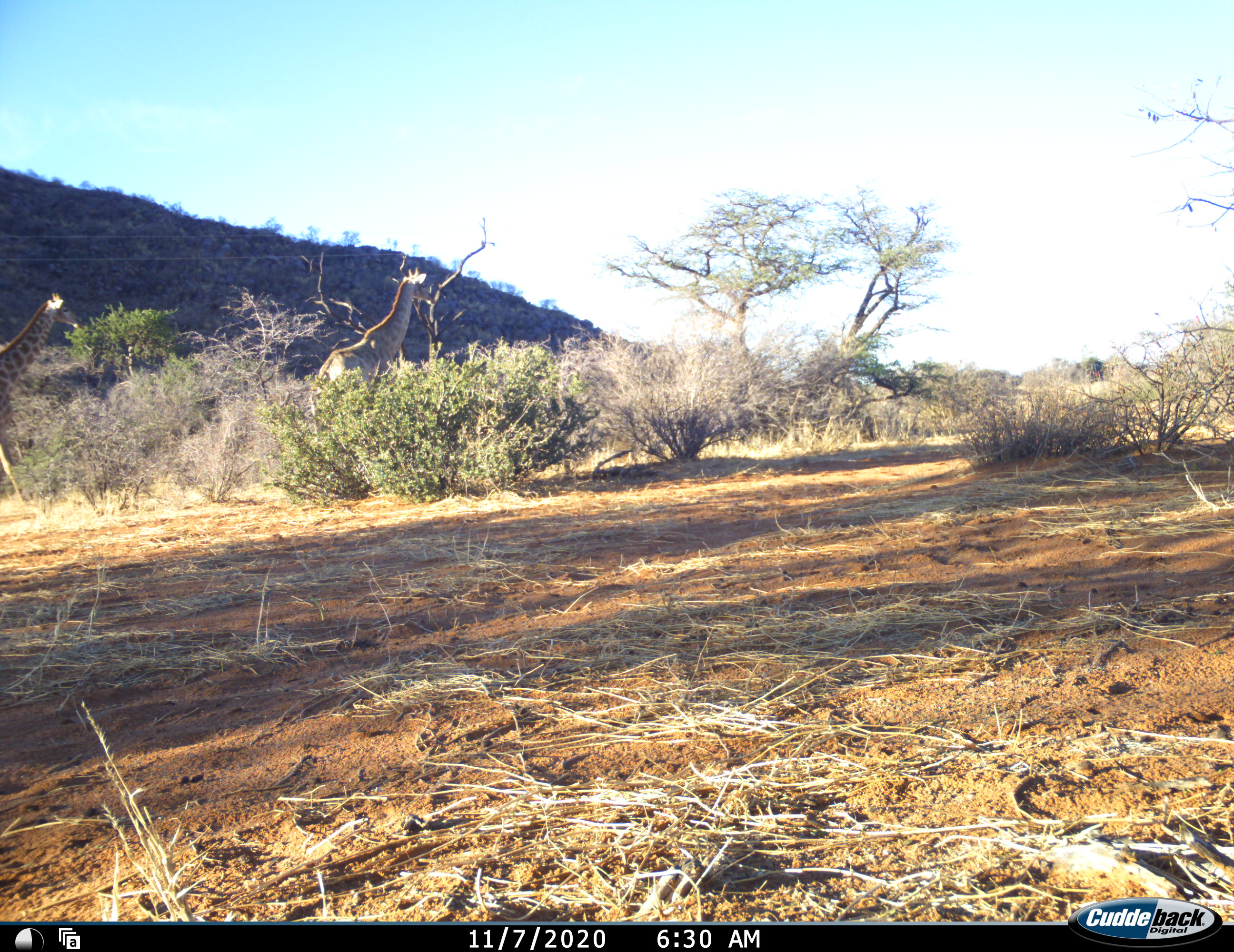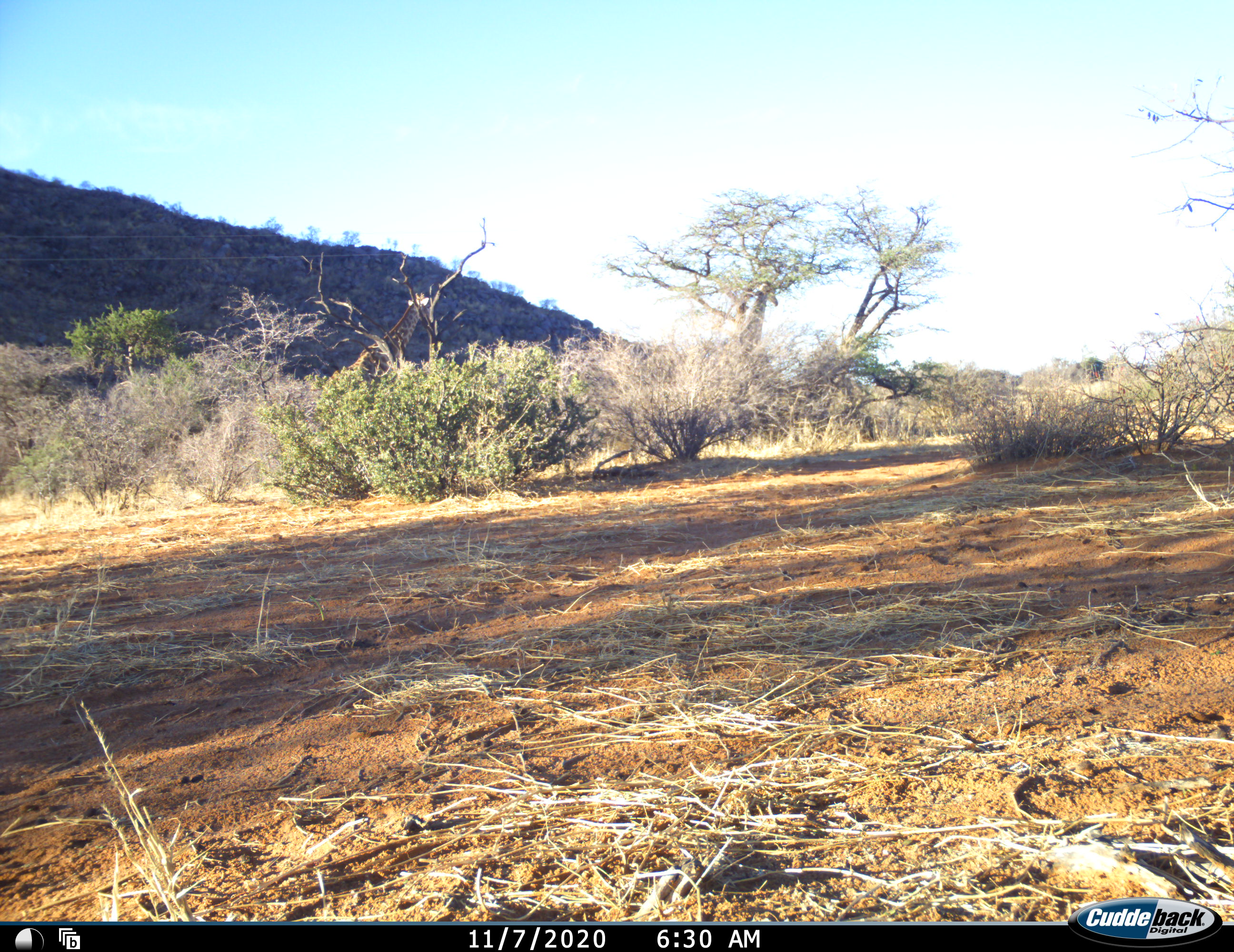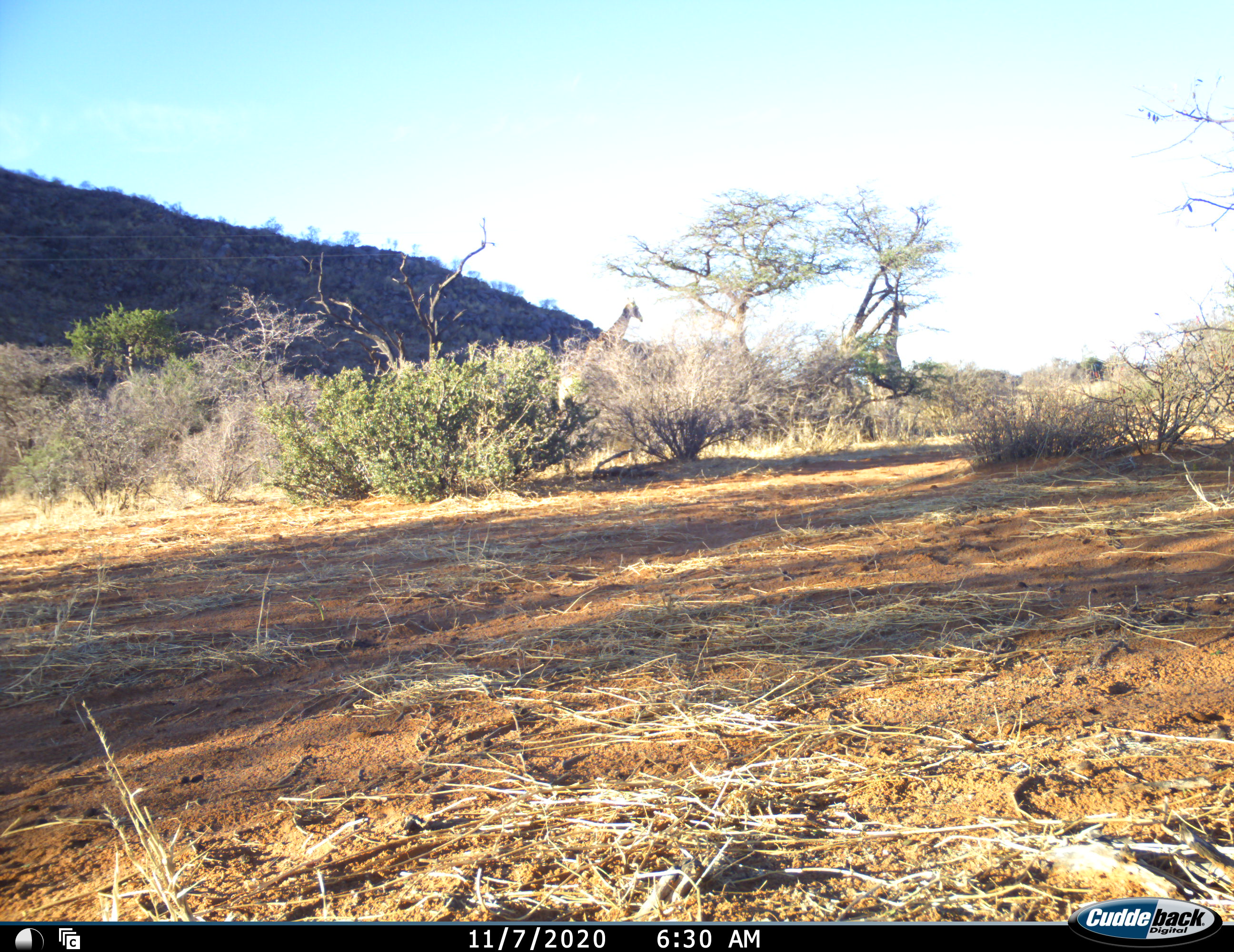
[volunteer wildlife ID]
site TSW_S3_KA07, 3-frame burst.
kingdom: Animalia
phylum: Chordata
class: Mammalia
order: Artiodactyla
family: Giraffidae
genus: Giraffa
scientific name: Giraffa camelopardalis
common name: giraffe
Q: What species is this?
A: Giraffe (Giraffa camelopardalis).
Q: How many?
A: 2.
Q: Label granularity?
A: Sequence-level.